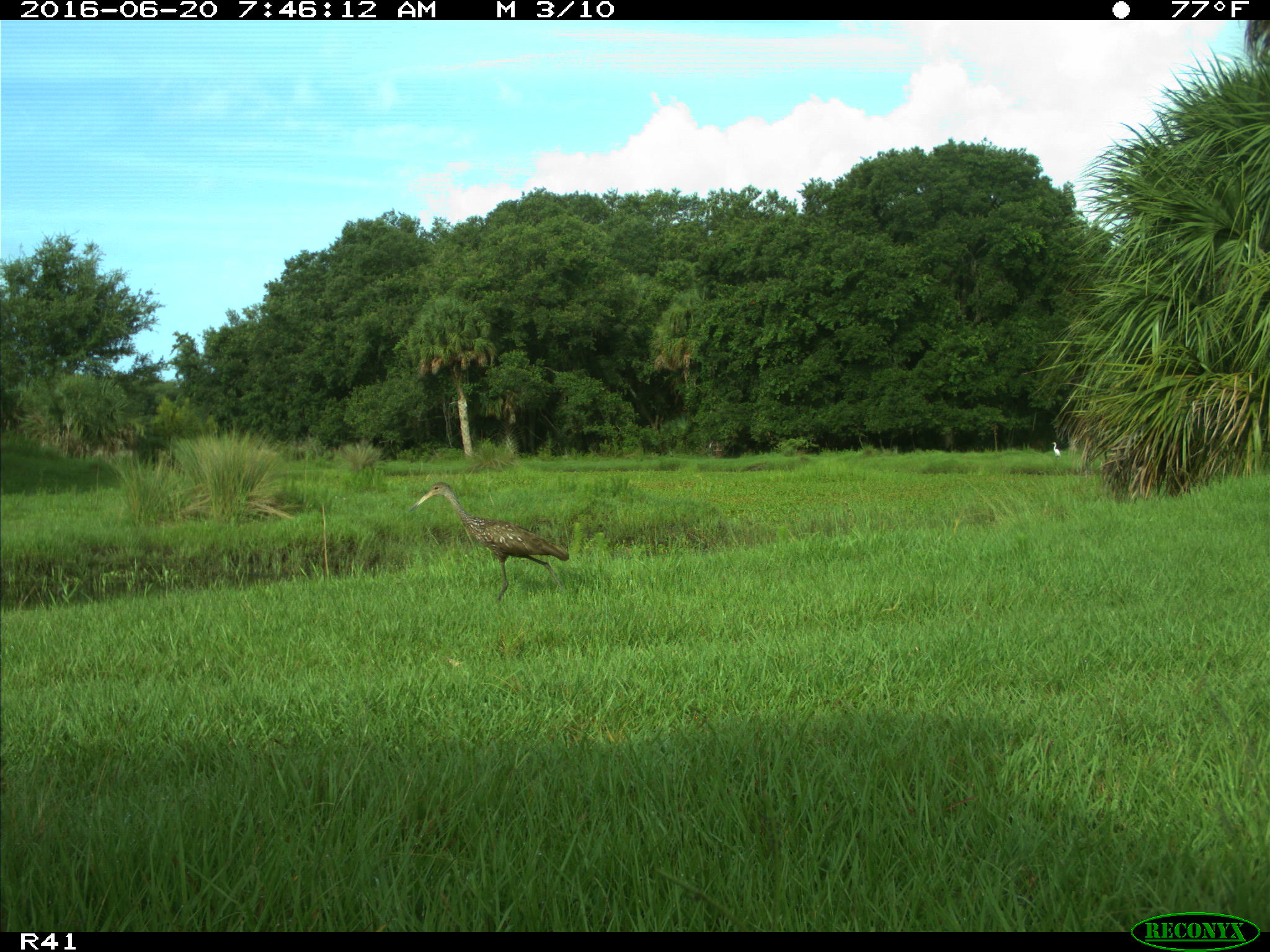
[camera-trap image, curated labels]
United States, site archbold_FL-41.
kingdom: Animalia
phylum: Chordata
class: Aves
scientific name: Aves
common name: birds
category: unidentified bird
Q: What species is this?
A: Unidentified bird (birds) (Aves).